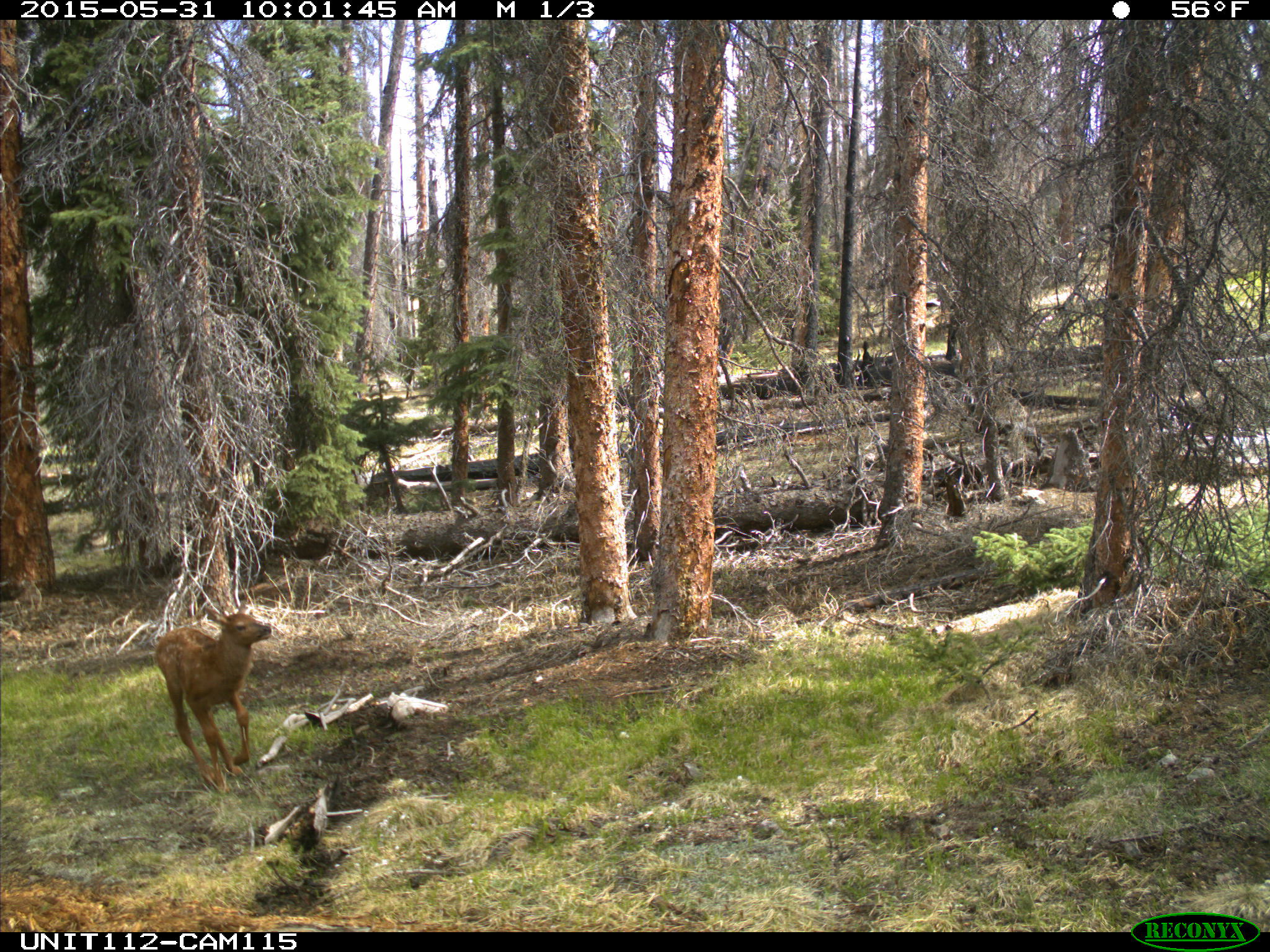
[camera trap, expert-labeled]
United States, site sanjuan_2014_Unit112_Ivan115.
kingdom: Animalia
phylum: Chordata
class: Mammalia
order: Artiodactyla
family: Cervidae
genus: Cervus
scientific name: Cervus elaphus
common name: red deer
Cervus elaphus (red deer).